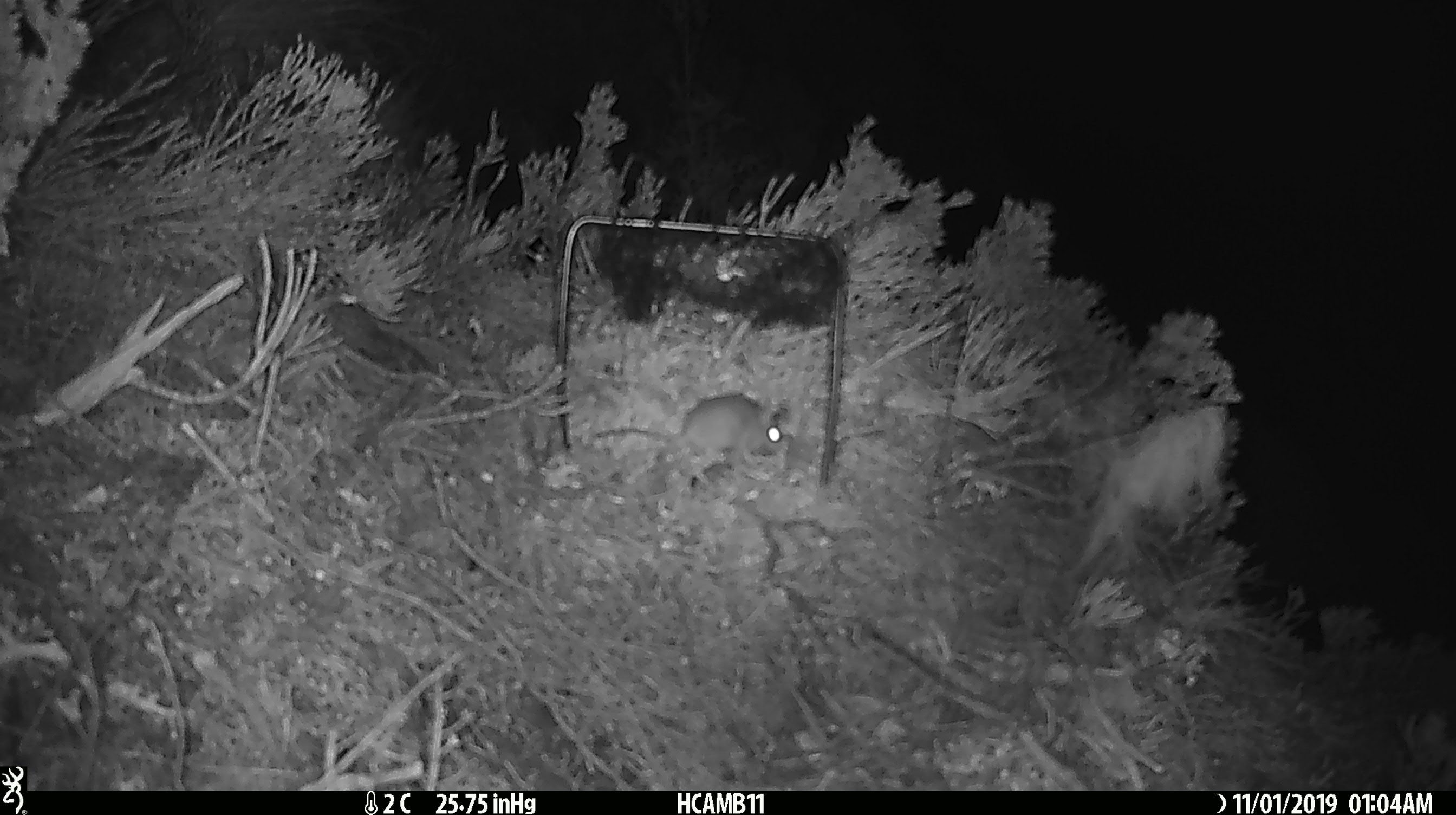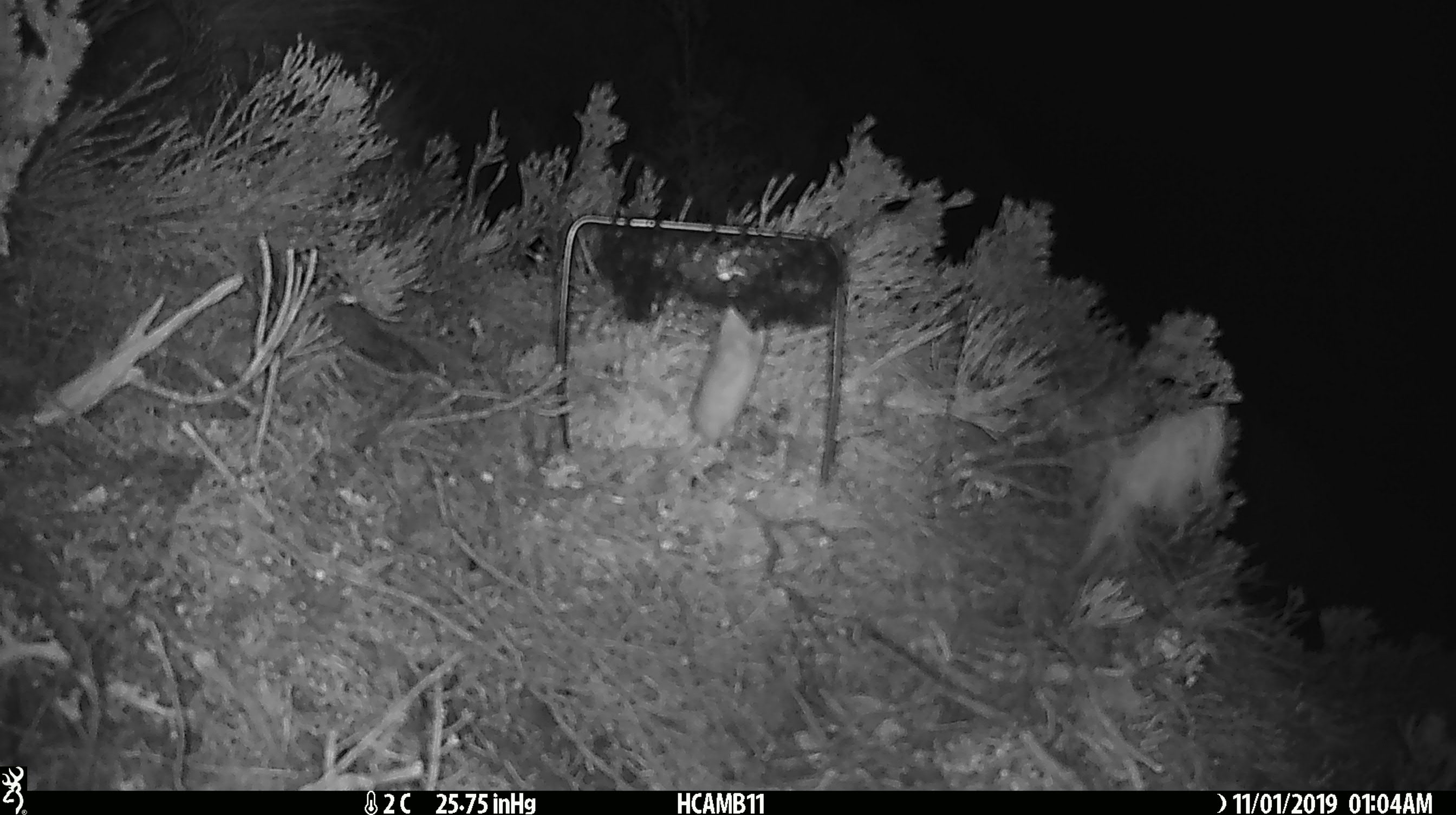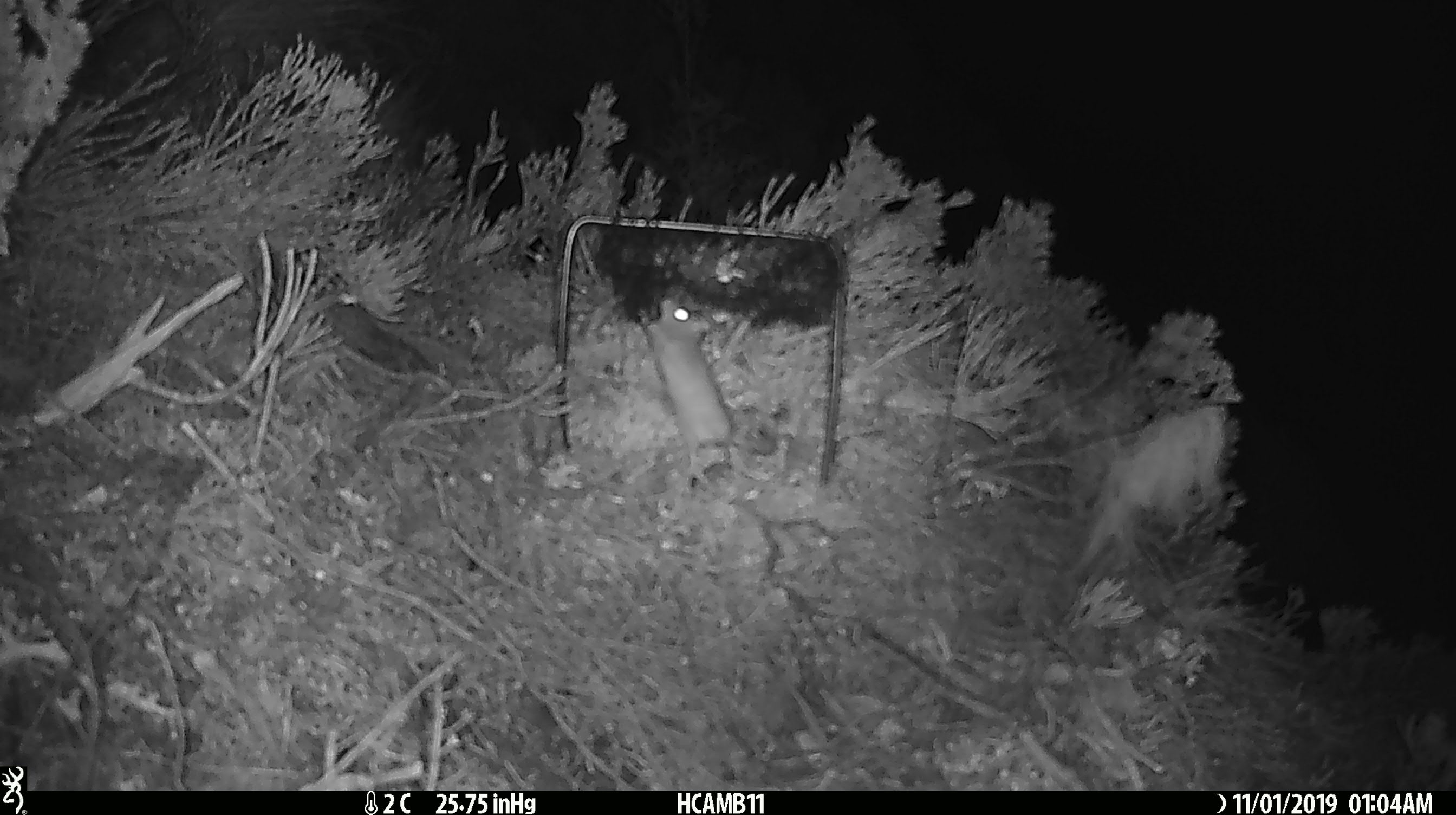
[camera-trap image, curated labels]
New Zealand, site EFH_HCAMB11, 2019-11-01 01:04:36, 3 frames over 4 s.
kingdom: Animalia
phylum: Chordata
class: Mammalia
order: Rodentia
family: Muridae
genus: Mus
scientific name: Mus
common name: mouse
Mouse (Mus).